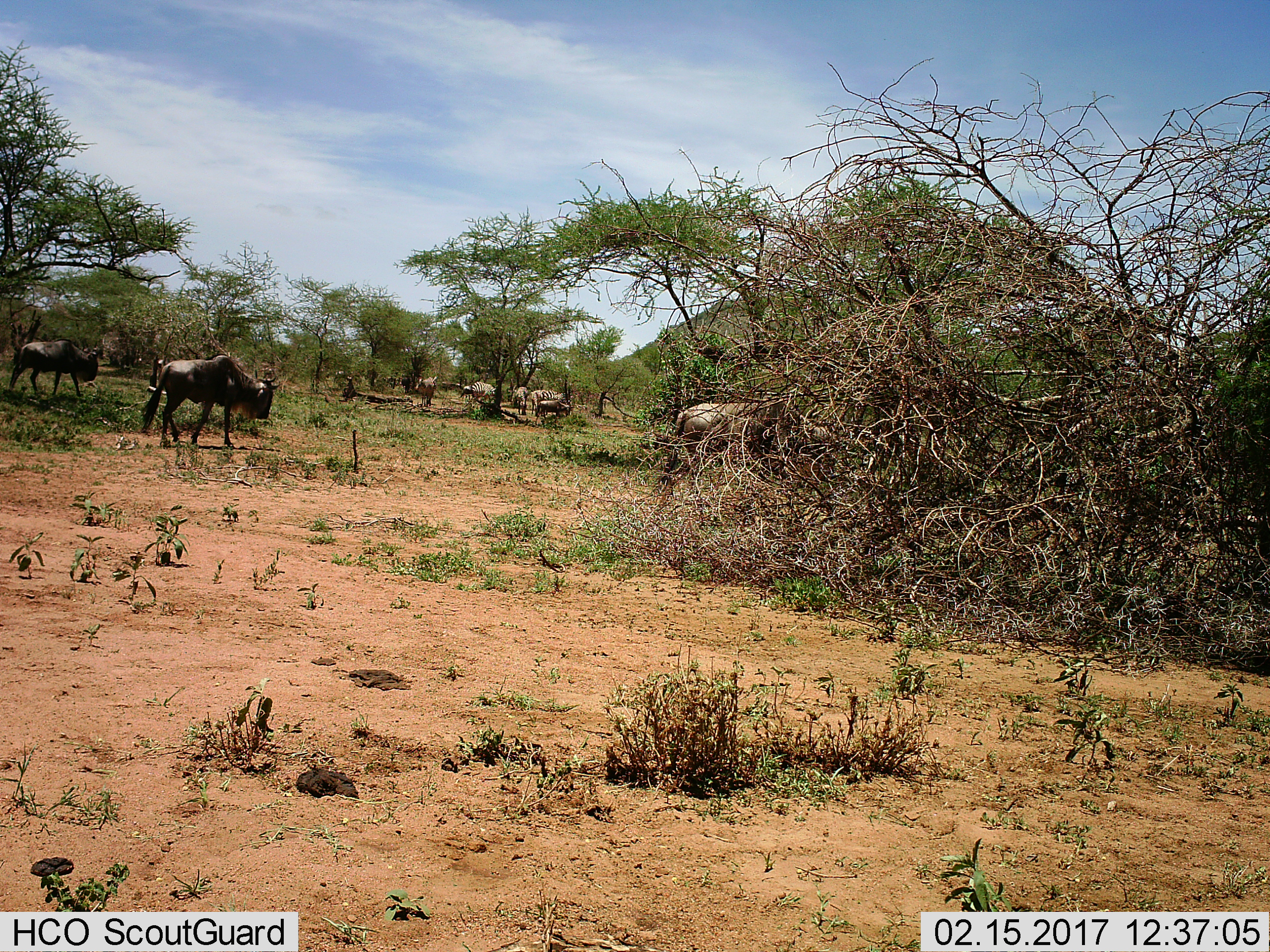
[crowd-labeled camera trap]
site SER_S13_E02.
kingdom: Animalia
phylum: Chordata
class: Mammalia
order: Artiodactyla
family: Bovidae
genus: Connochaetes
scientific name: Connochaetes taurinus taurinus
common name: blue wildebeest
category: wildebeestblue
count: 4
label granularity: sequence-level